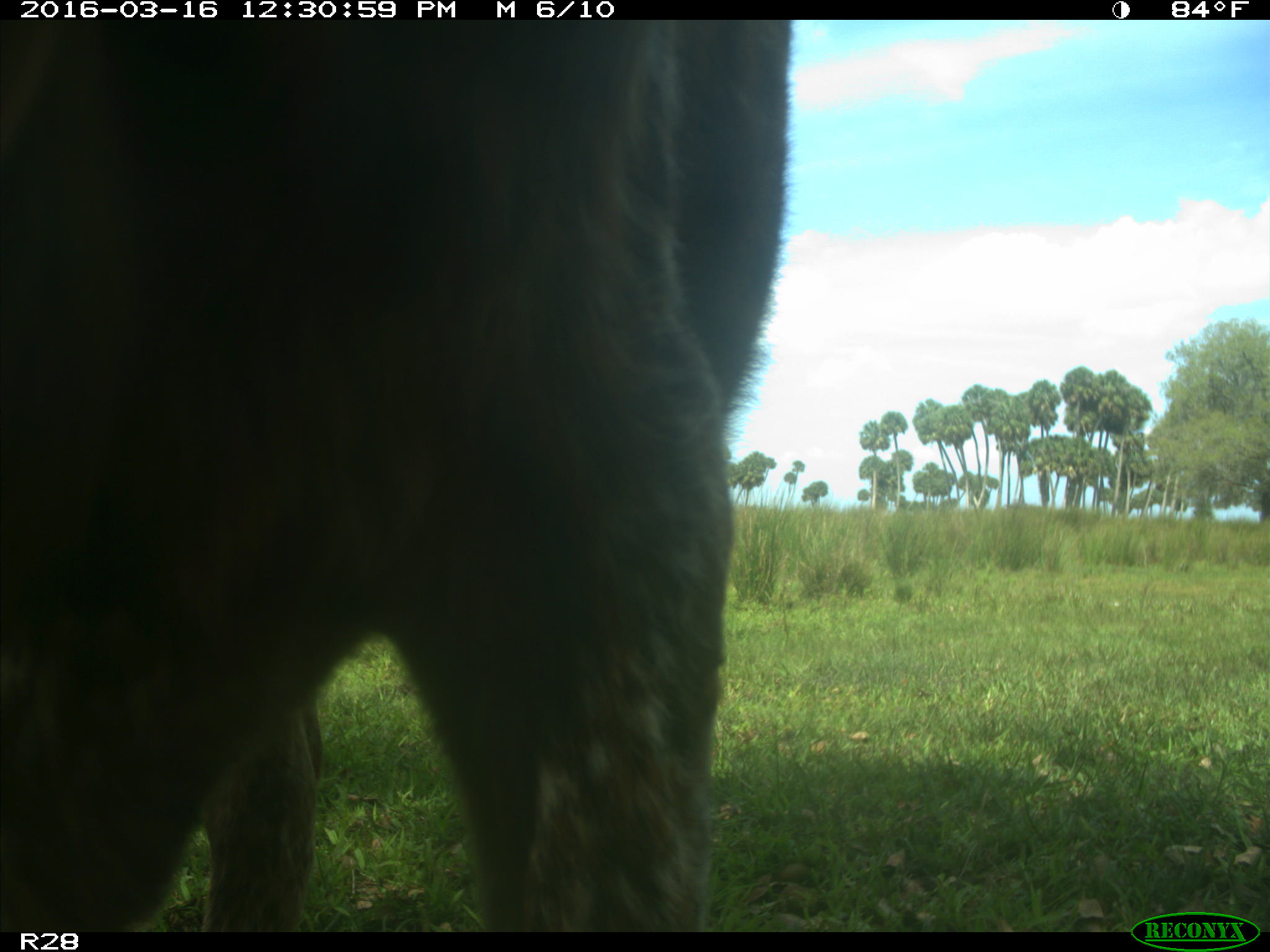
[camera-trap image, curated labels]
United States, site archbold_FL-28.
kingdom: Animalia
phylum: Chordata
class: Mammalia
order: Artiodactyla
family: Bovidae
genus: Bos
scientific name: Bos taurus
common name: domestic cow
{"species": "Bos taurus (domestic cow)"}